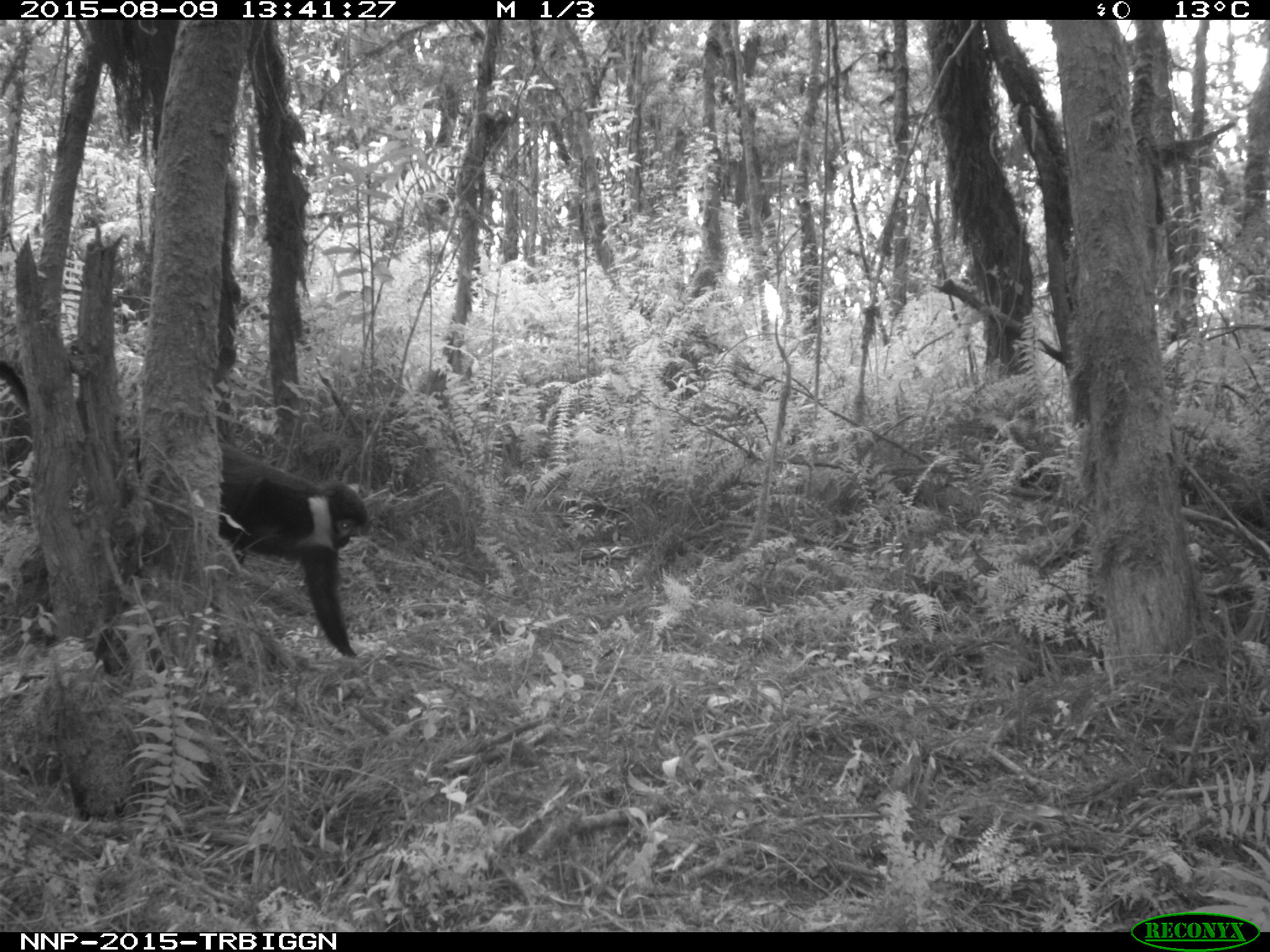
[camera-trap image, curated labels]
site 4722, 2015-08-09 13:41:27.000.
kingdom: Animalia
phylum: Chordata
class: Mammalia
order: Primates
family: Cercopithecidae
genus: Allochrocebus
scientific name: Allochrocebus lhoesti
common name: l'hoest's monkey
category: cercopithecus lhoesti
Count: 1.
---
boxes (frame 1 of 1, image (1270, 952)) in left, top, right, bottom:
cercopithecus lhoesti: 0, 359, 368, 657